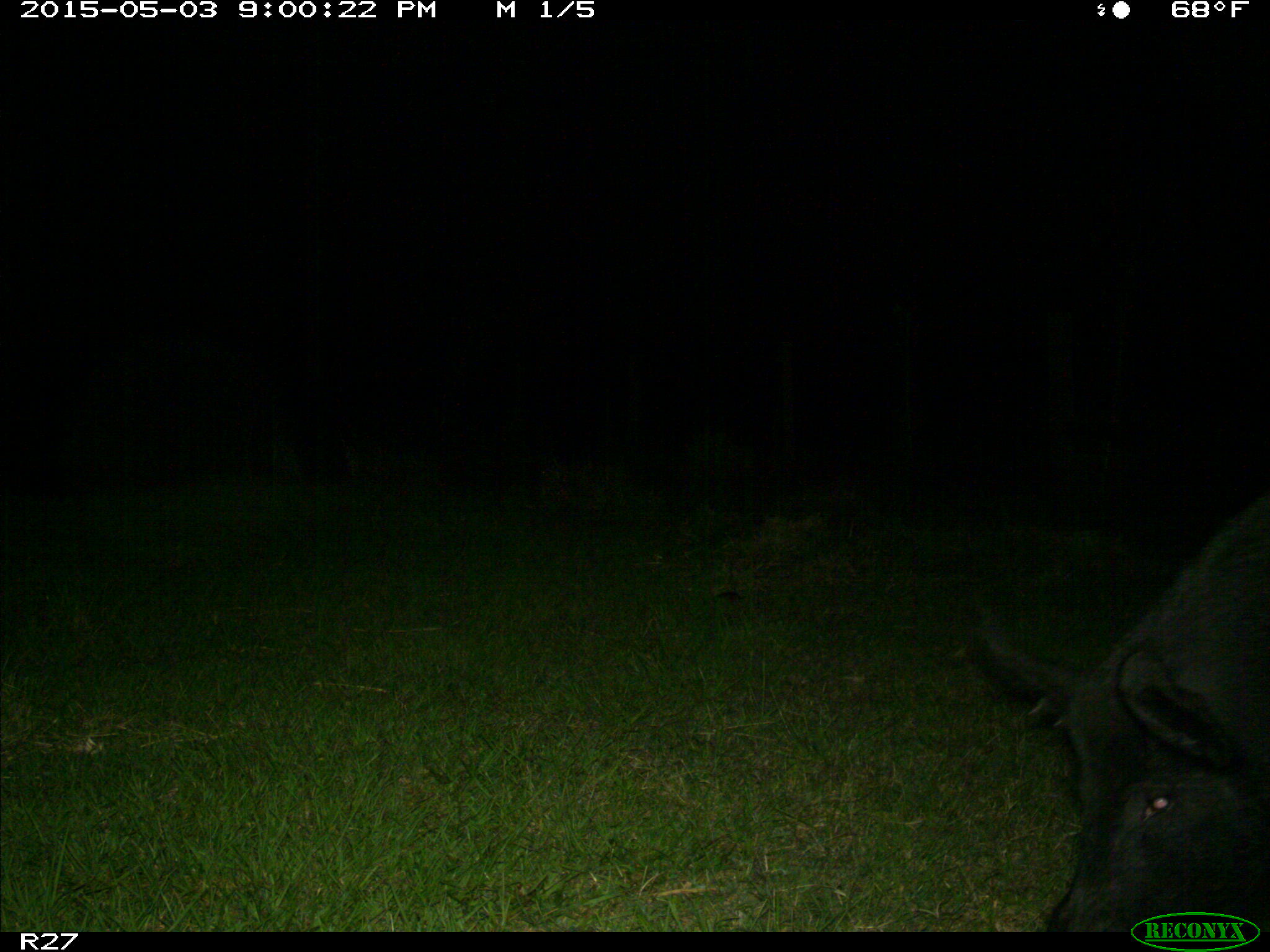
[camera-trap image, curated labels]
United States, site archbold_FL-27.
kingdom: Animalia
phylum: Chordata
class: Mammalia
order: Artiodactyla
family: Suidae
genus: Sus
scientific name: Sus scrofa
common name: wild boar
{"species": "Sus scrofa (wild boar)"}